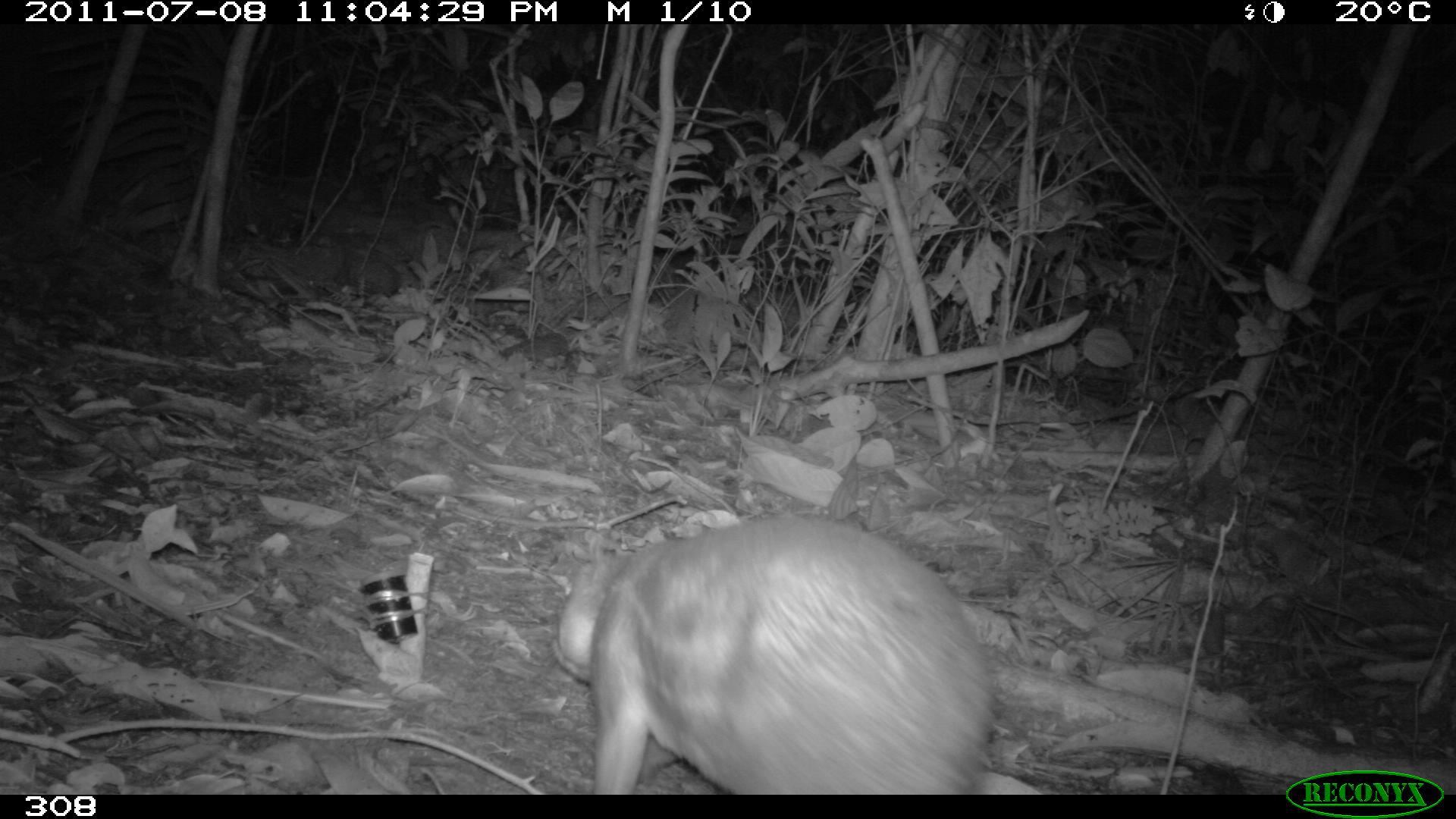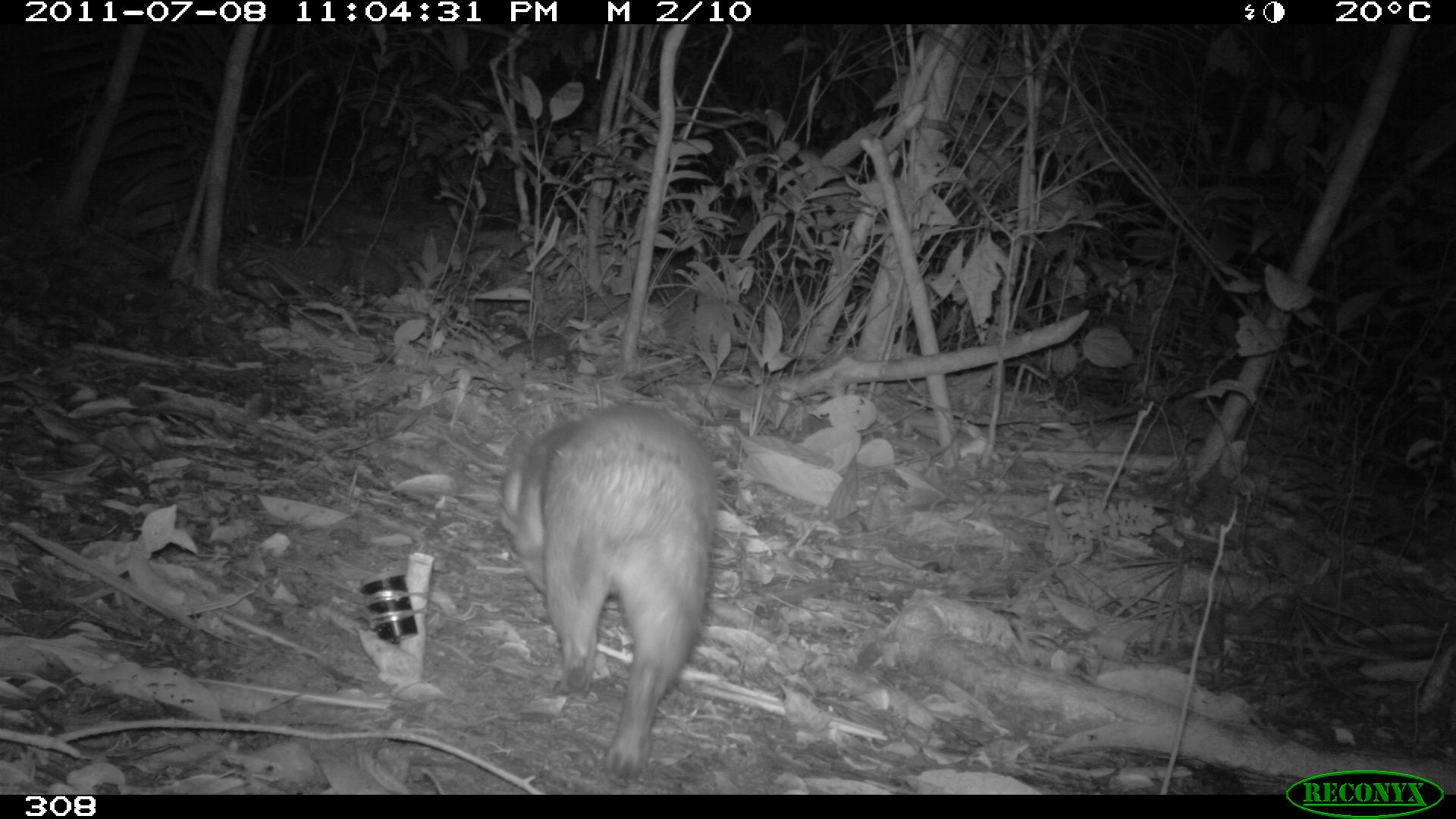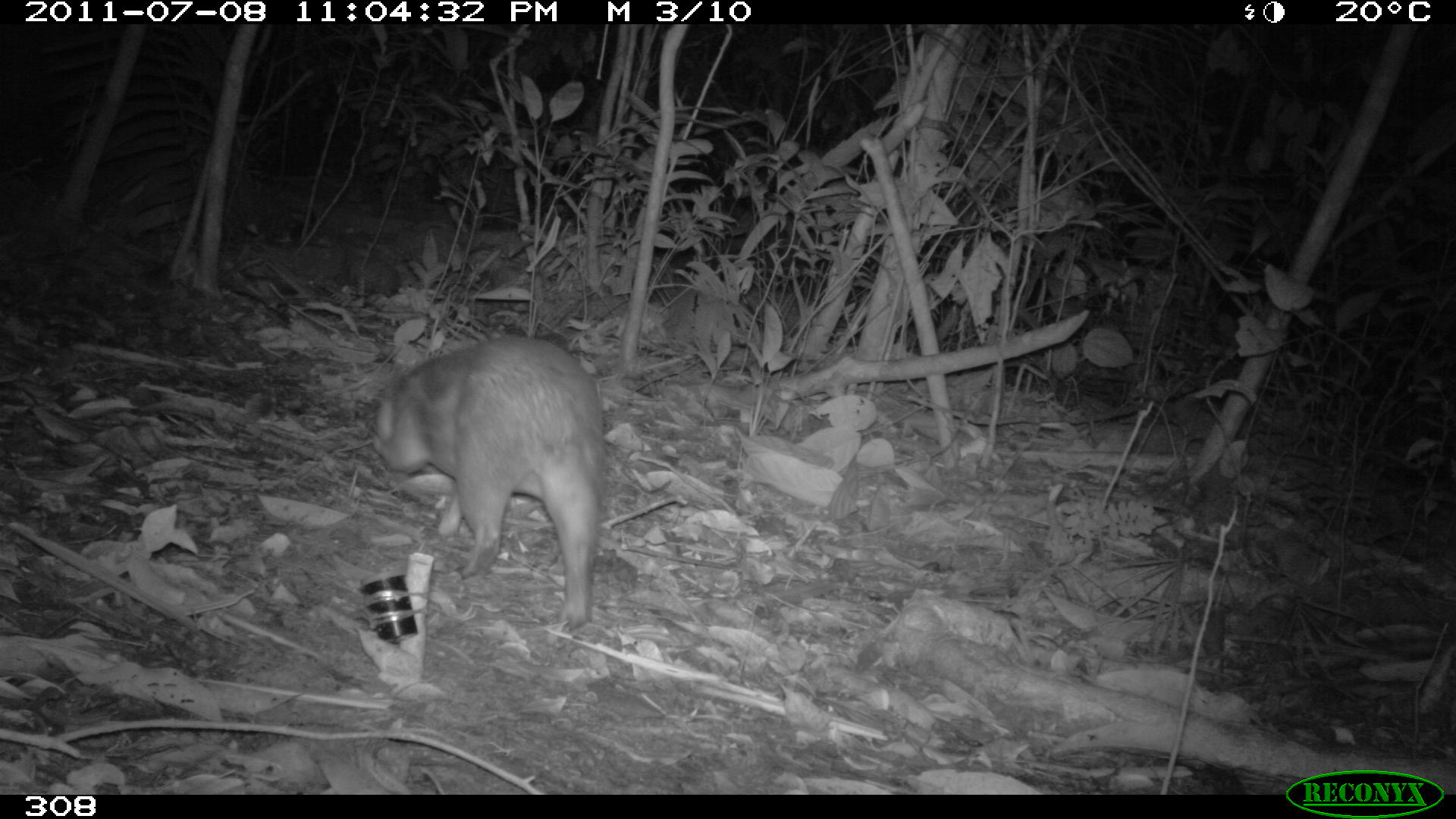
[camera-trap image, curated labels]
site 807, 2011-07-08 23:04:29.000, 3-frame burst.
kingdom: Animalia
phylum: Chordata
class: Mammalia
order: Rodentia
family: Cuniculidae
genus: Cuniculus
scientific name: Cuniculus paca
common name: spotted paca